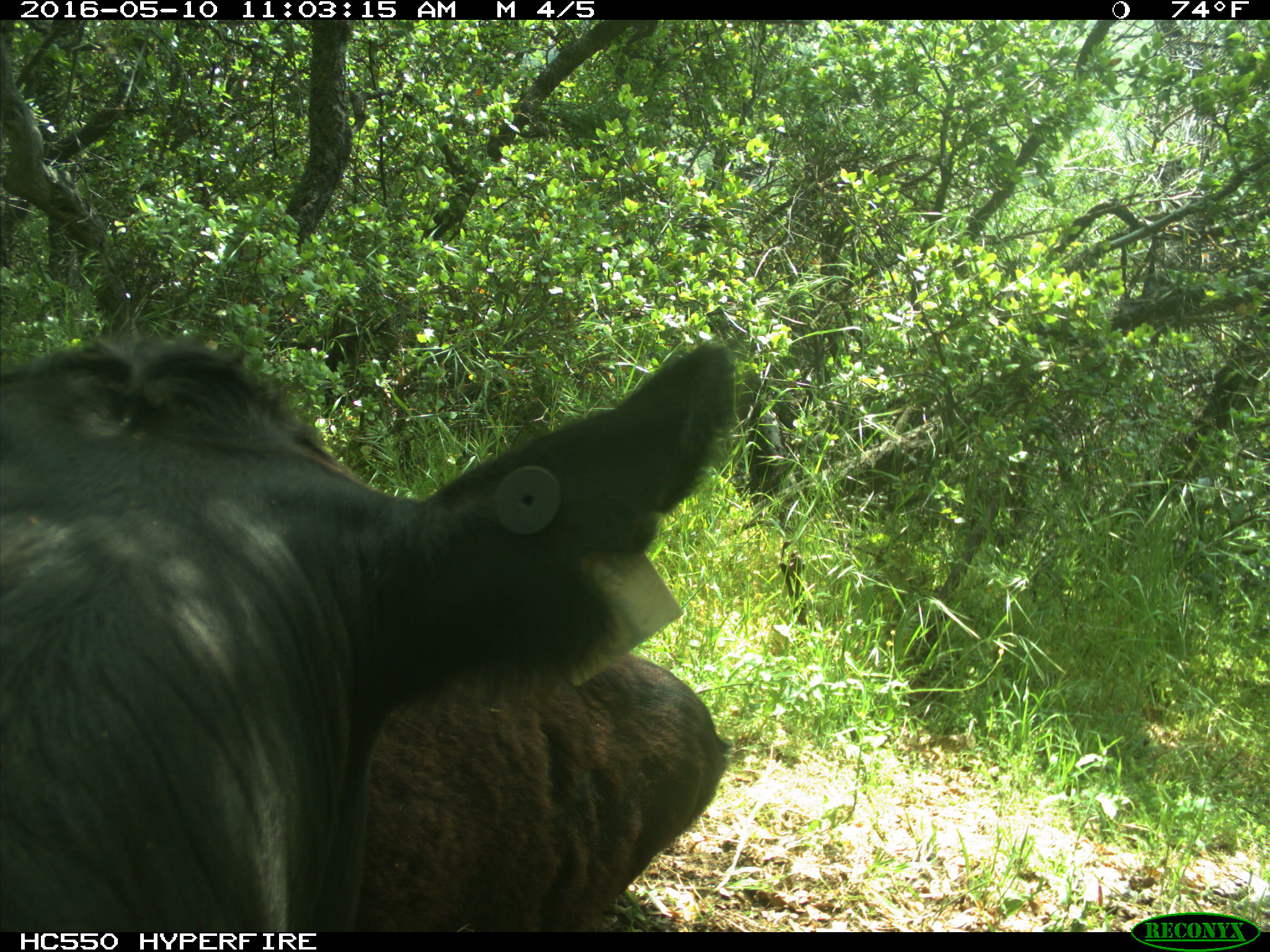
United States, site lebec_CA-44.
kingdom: Animalia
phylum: Chordata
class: Mammalia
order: Artiodactyla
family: Bovidae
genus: Bos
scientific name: Bos taurus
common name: domestic cow